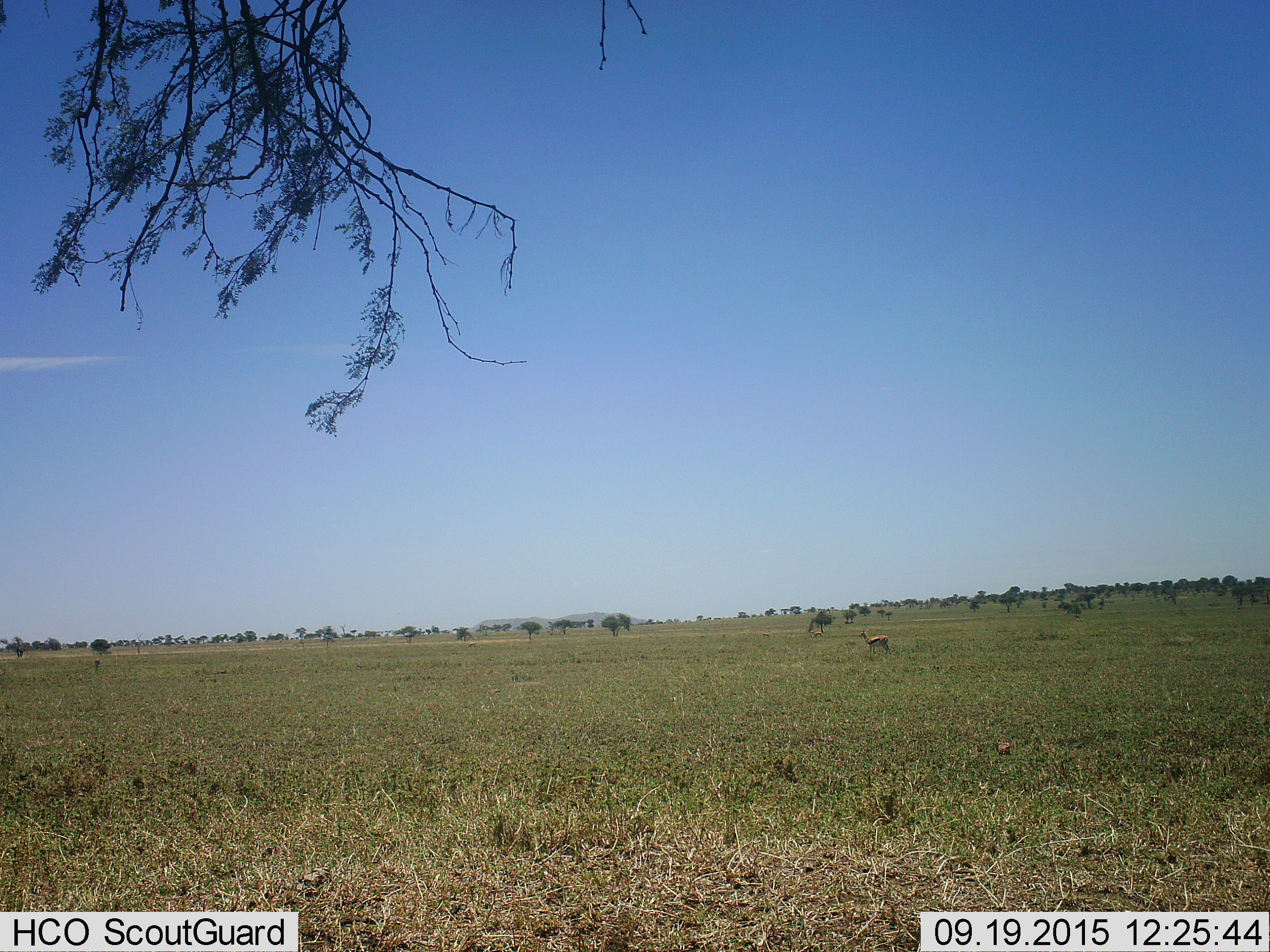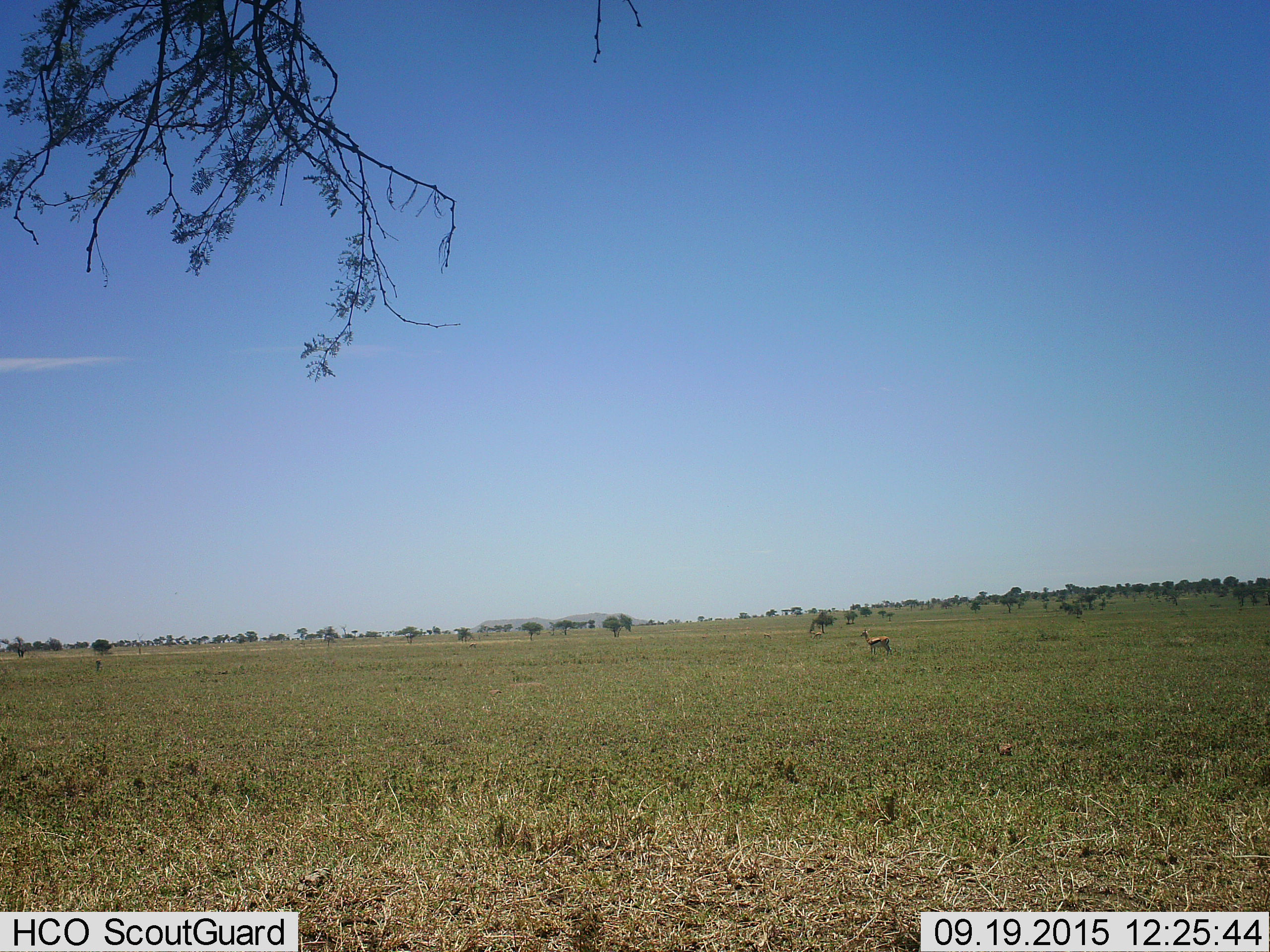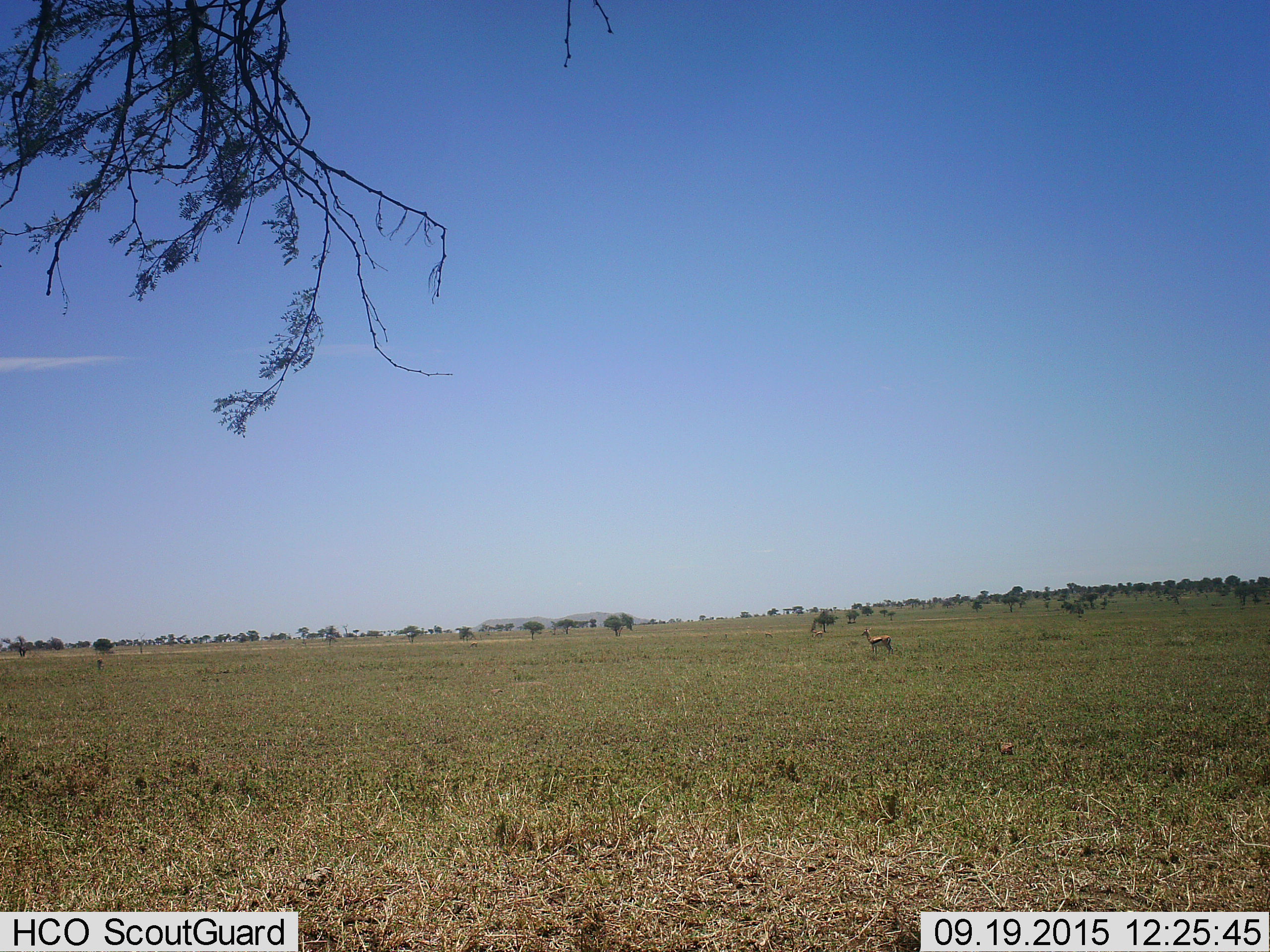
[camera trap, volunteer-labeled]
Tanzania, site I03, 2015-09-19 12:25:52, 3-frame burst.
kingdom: Animalia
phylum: Chordata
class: Mammalia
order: Artiodactyla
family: Bovidae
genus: Eudorcas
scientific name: Eudorcas thomsonii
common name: thomson's gazelle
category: gazellethomsons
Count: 3.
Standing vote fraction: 80%.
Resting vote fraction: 0%.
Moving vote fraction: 0%.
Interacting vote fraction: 0%.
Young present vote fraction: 0%.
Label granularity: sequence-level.